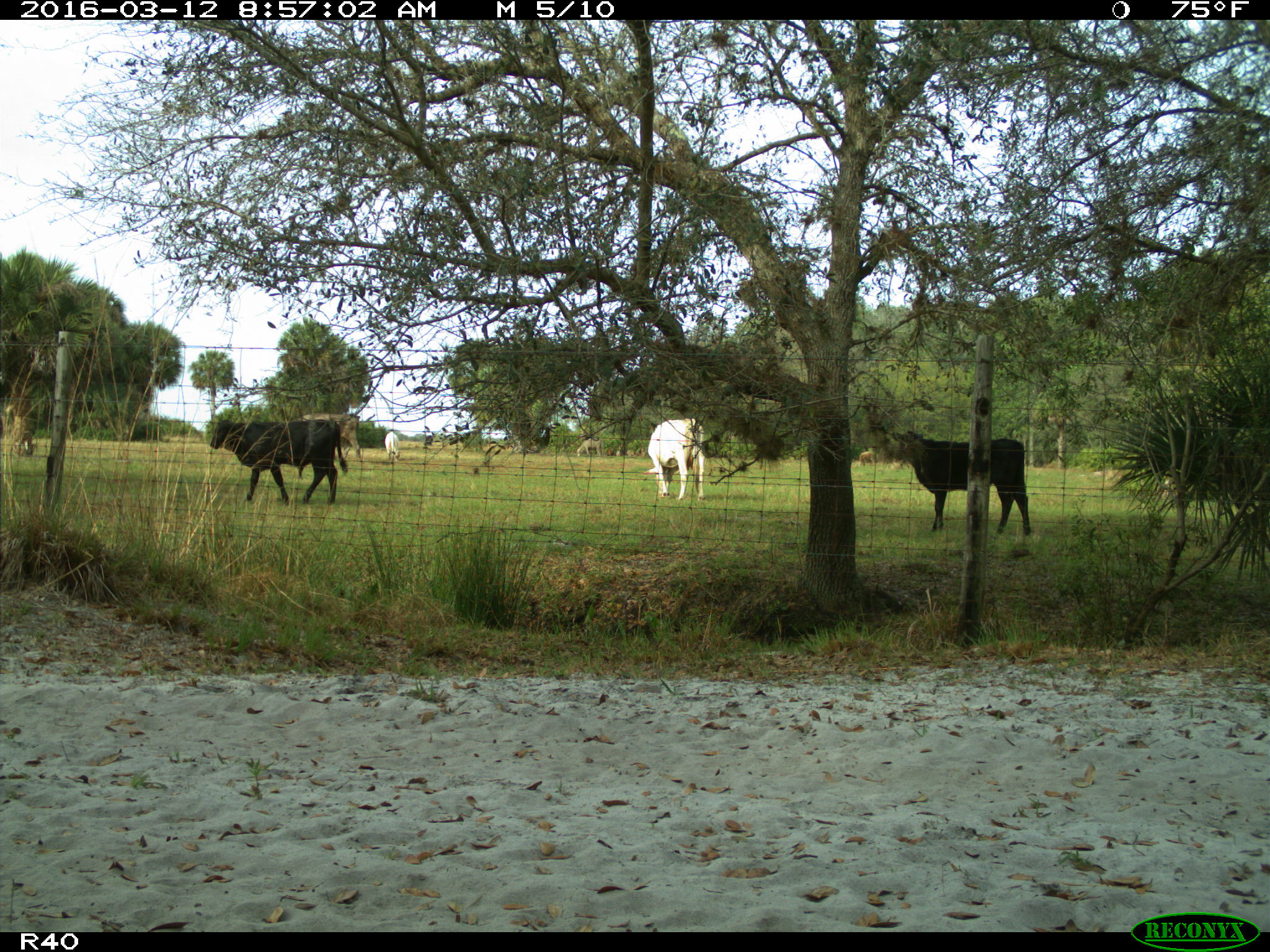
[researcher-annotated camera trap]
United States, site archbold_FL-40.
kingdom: Animalia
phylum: Chordata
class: Mammalia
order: Artiodactyla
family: Bovidae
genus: Bos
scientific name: Bos taurus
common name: domestic cow